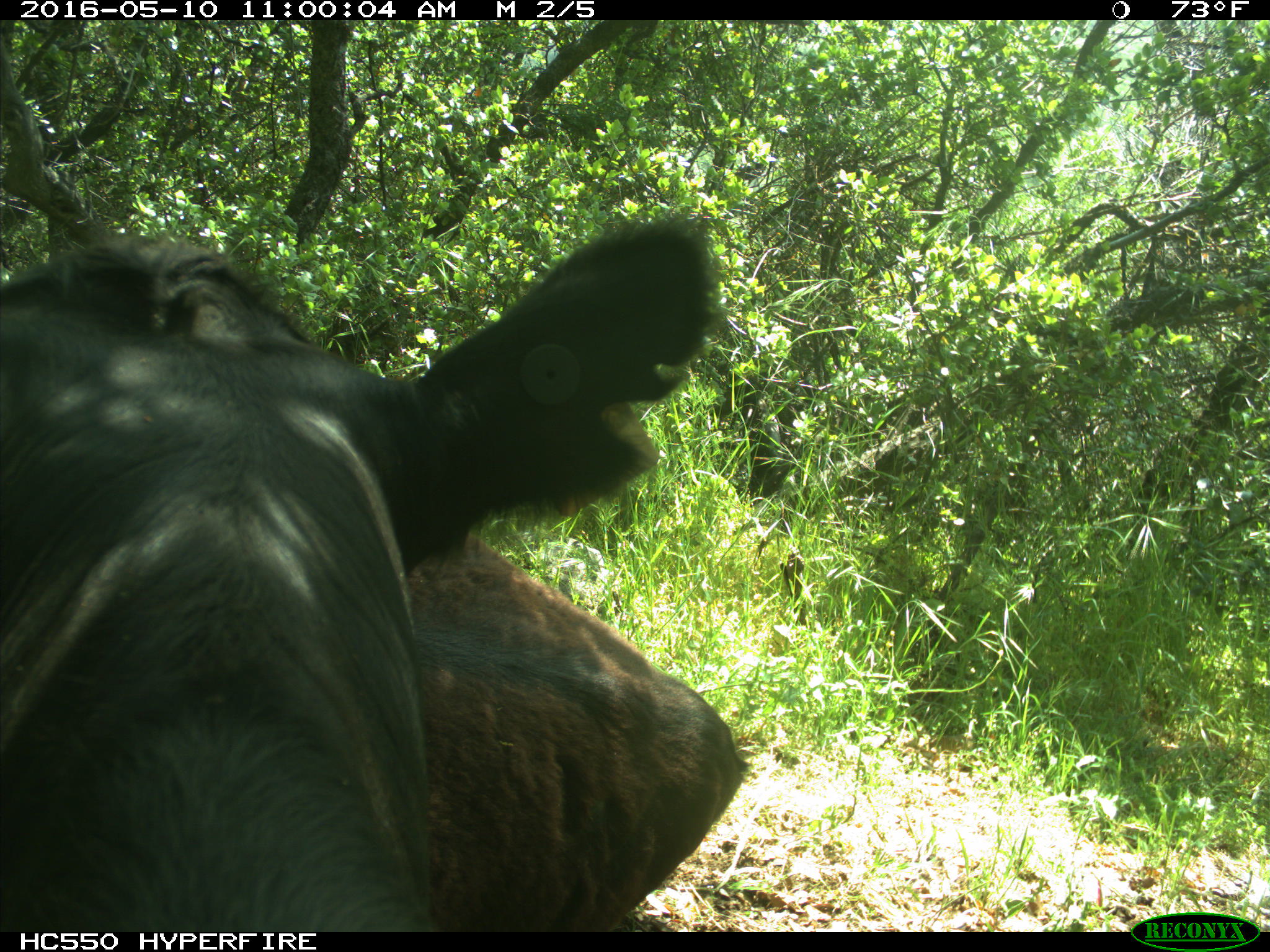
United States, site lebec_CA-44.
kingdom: Animalia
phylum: Chordata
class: Mammalia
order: Artiodactyla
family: Bovidae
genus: Bos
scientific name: Bos taurus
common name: domestic cow